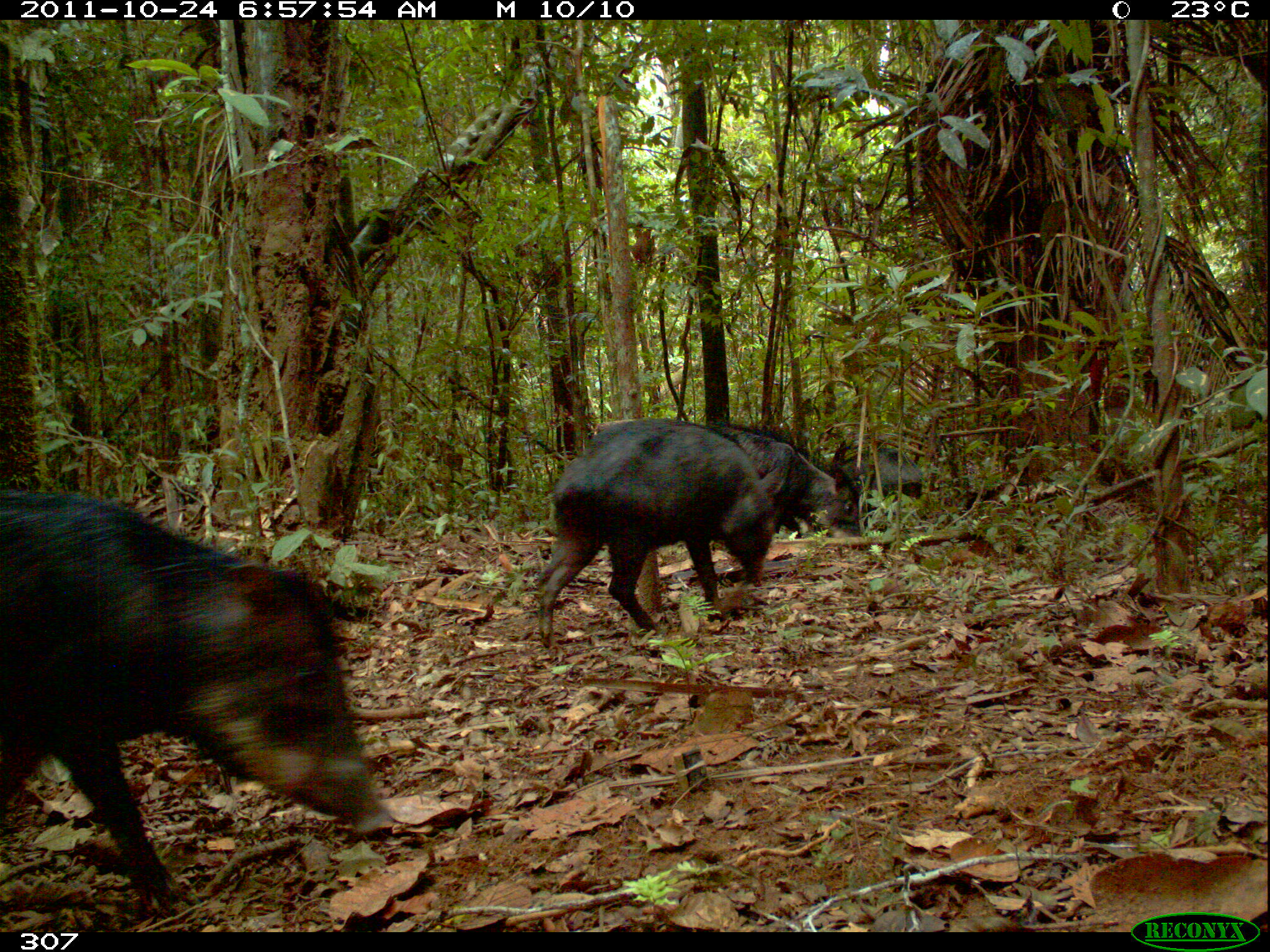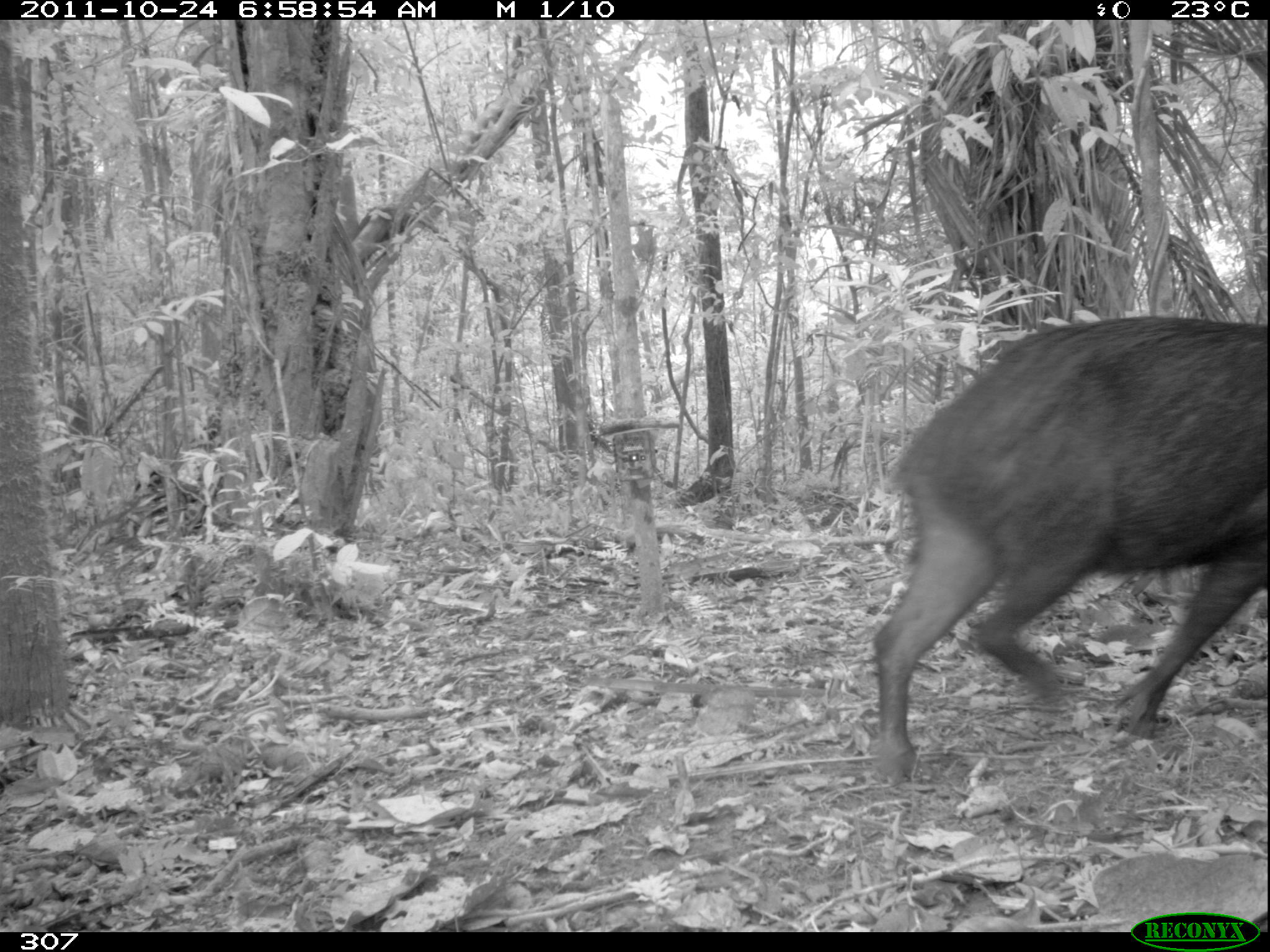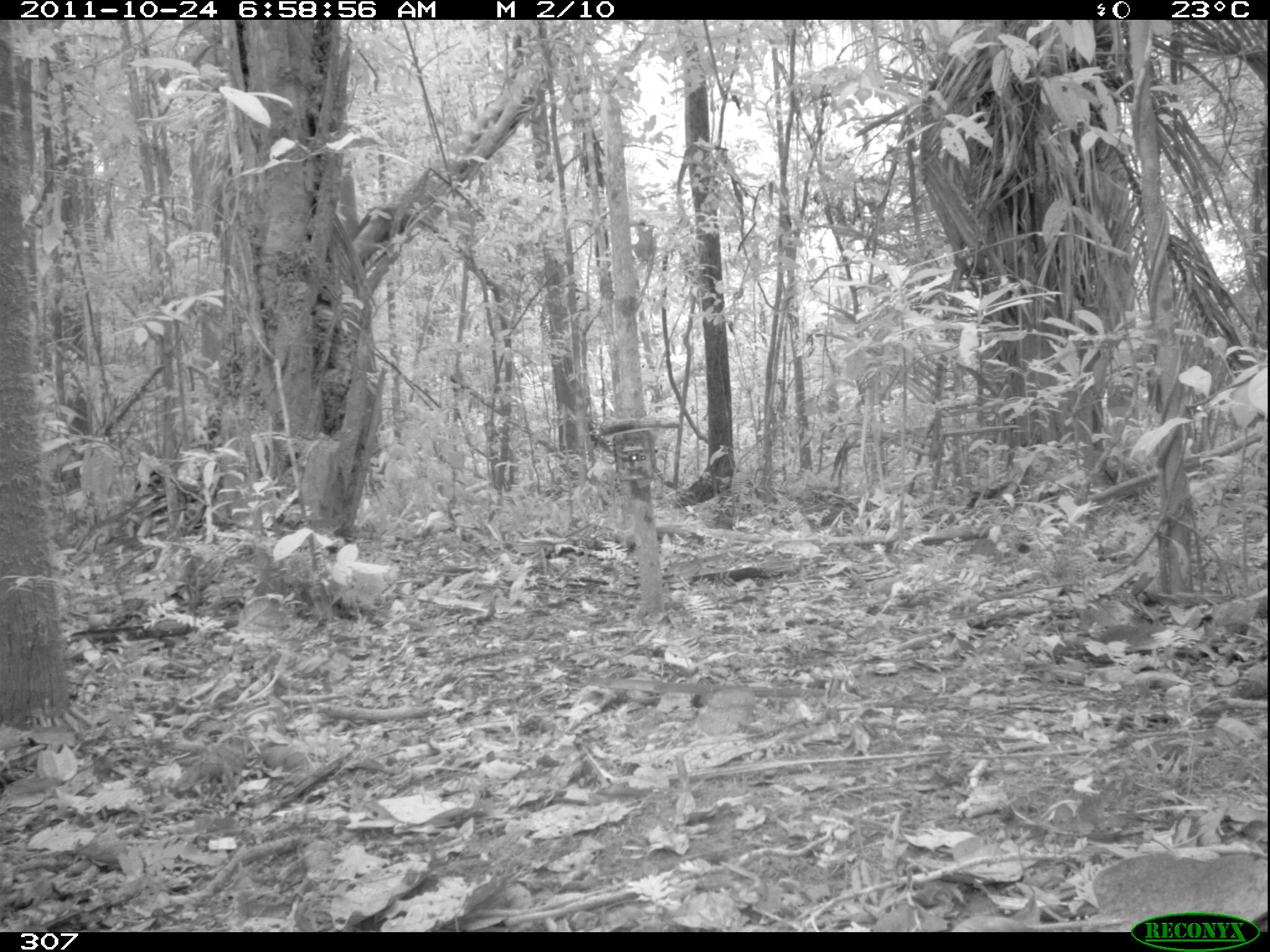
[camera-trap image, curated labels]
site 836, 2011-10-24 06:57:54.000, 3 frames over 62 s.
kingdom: Animalia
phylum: Chordata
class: Mammalia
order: Artiodactyla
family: Tayassuidae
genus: Tayassu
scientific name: Tayassu pecari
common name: white-lipped peccary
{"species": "Tayassu pecari (white-lipped peccary)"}